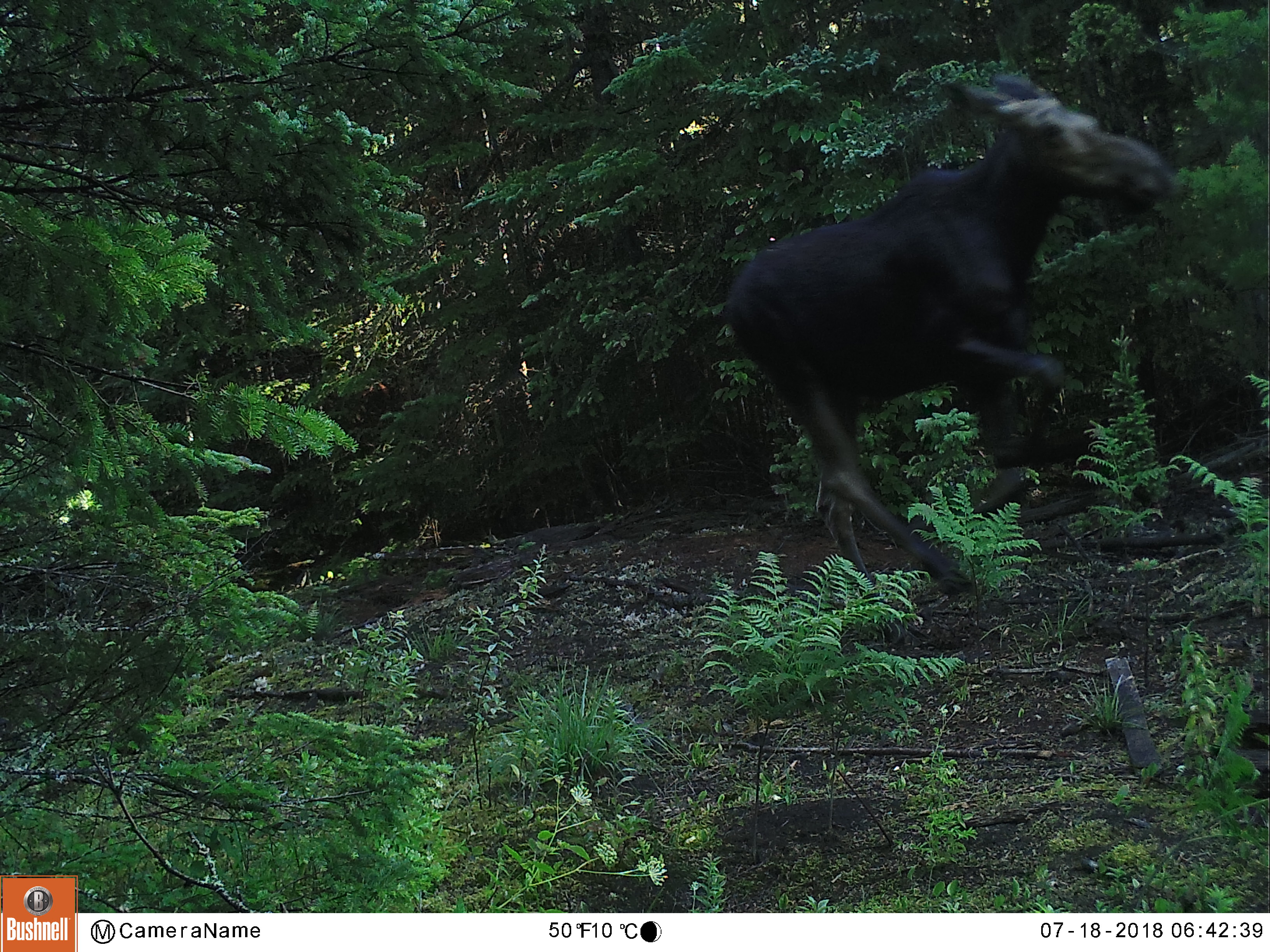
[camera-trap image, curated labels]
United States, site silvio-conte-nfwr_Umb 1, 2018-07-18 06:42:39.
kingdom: Animalia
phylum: Chordata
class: Mammalia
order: Artiodactyla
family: Cervidae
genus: Alces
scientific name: Alces alces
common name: moose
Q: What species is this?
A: Moose (Alces alces).